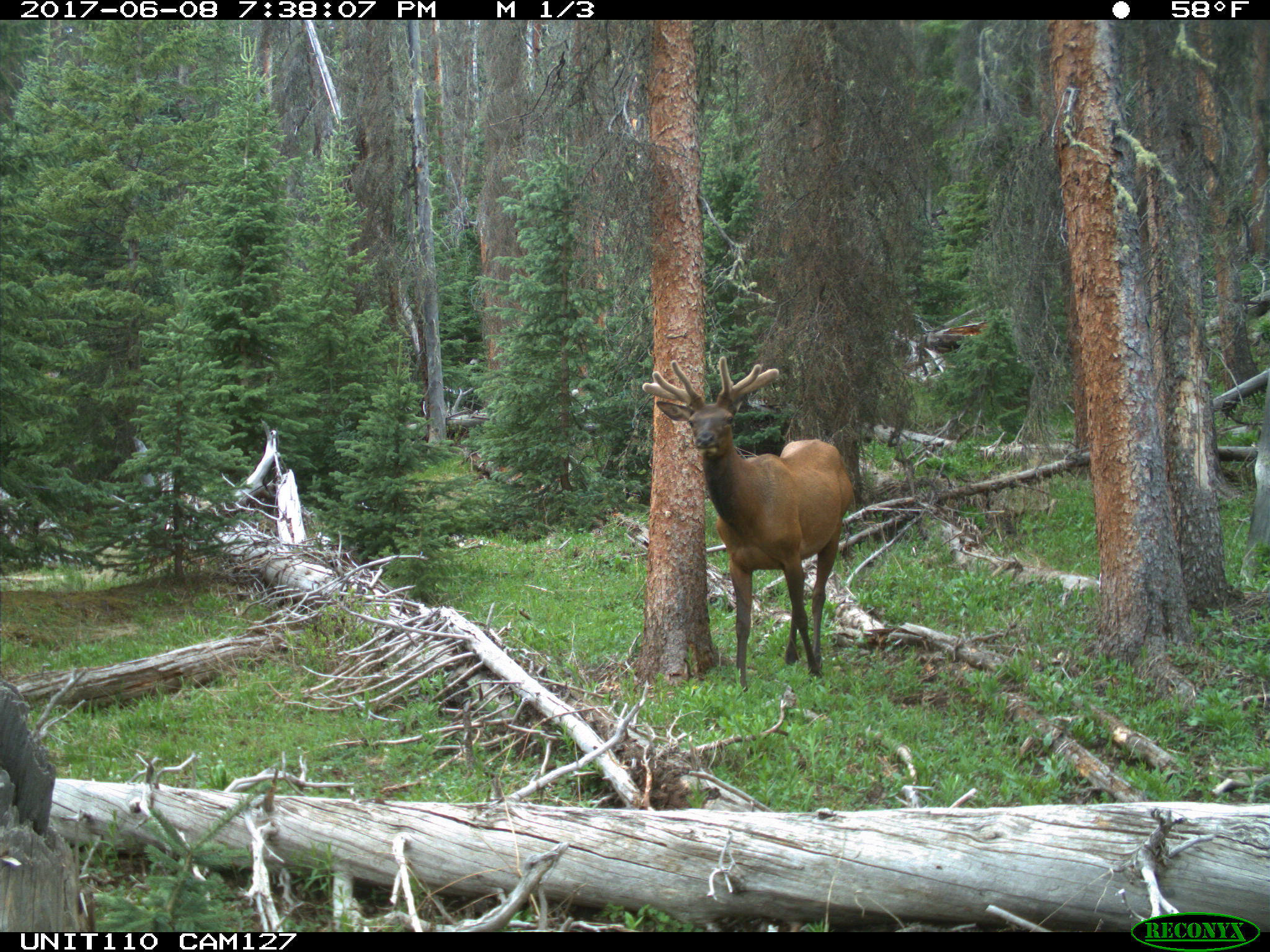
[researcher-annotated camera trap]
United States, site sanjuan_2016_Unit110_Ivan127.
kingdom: Animalia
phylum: Chordata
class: Mammalia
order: Artiodactyla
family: Cervidae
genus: Cervus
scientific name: Cervus elaphus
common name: red deer